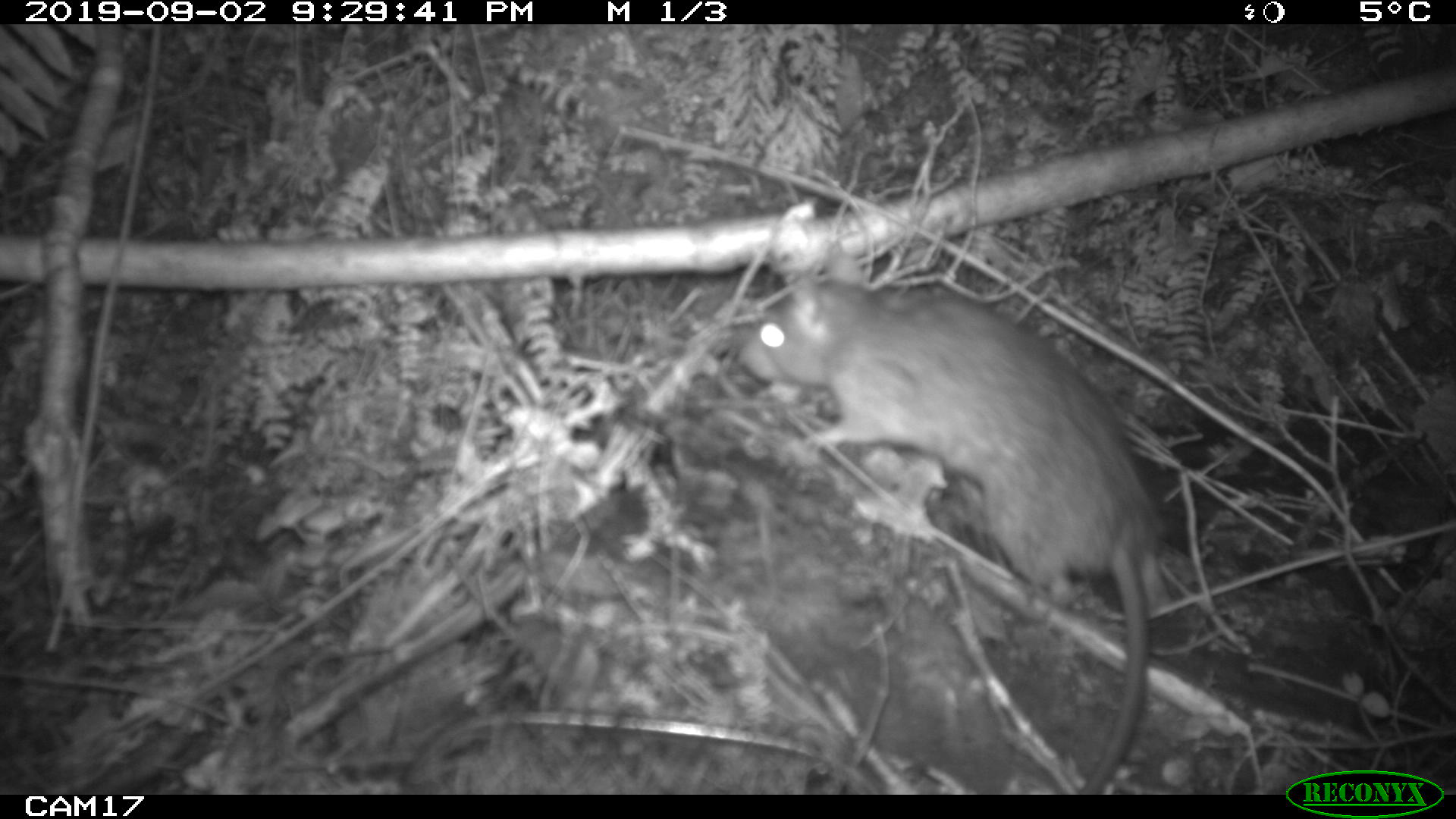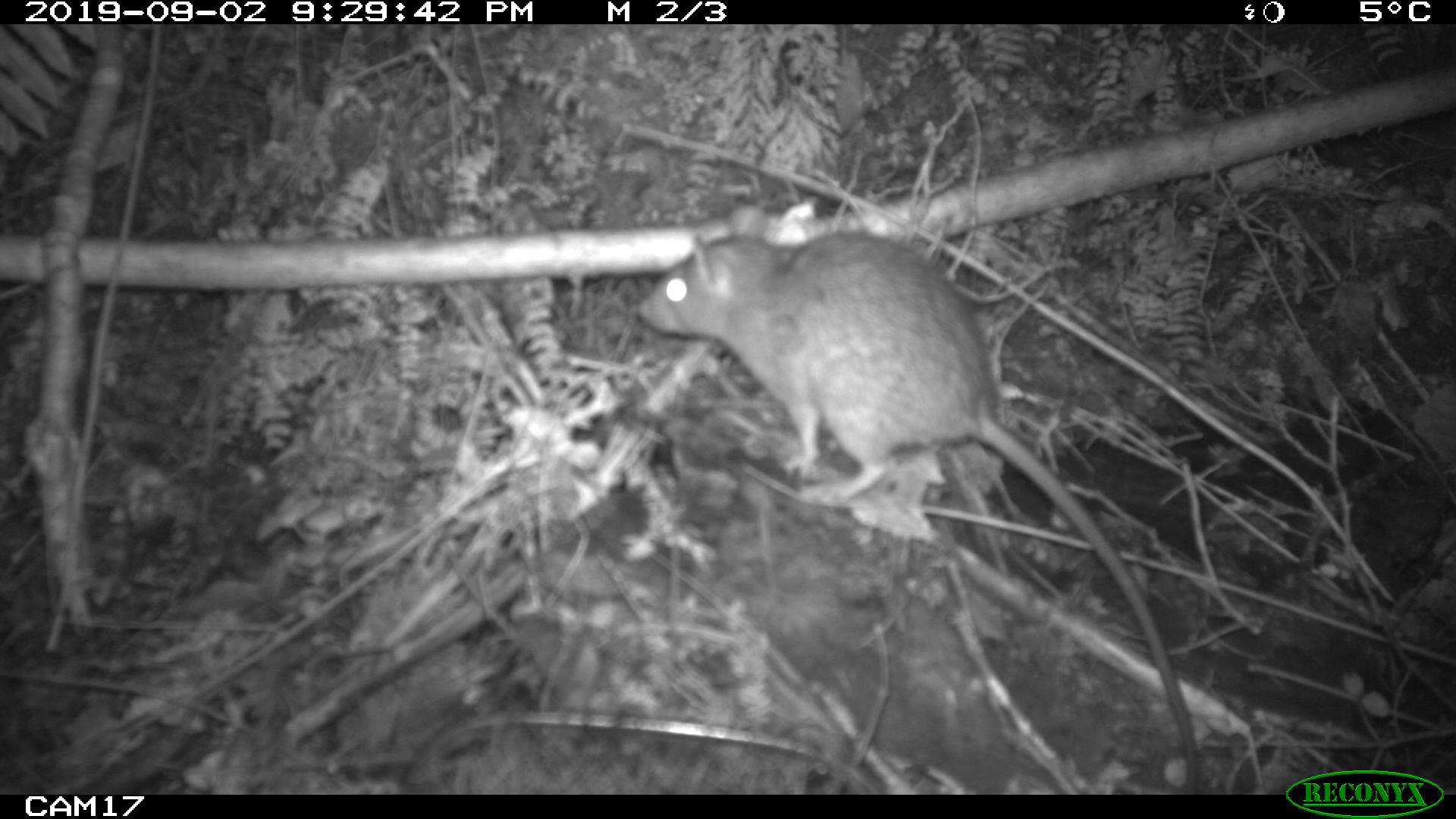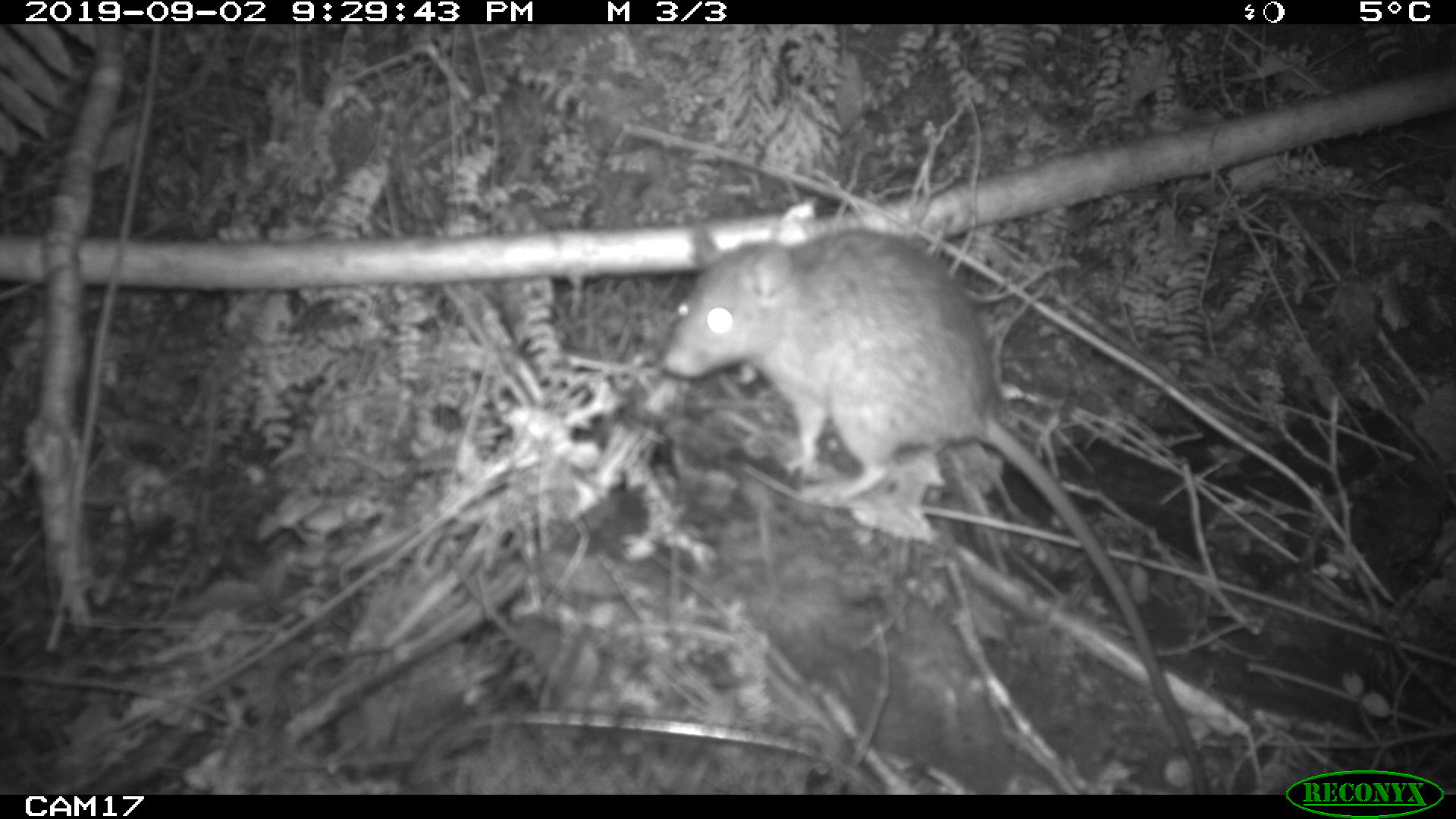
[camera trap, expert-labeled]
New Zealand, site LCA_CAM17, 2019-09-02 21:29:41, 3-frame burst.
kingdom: Animalia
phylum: Chordata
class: Mammalia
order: Rodentia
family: Muridae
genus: Rattus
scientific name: Rattus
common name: rat